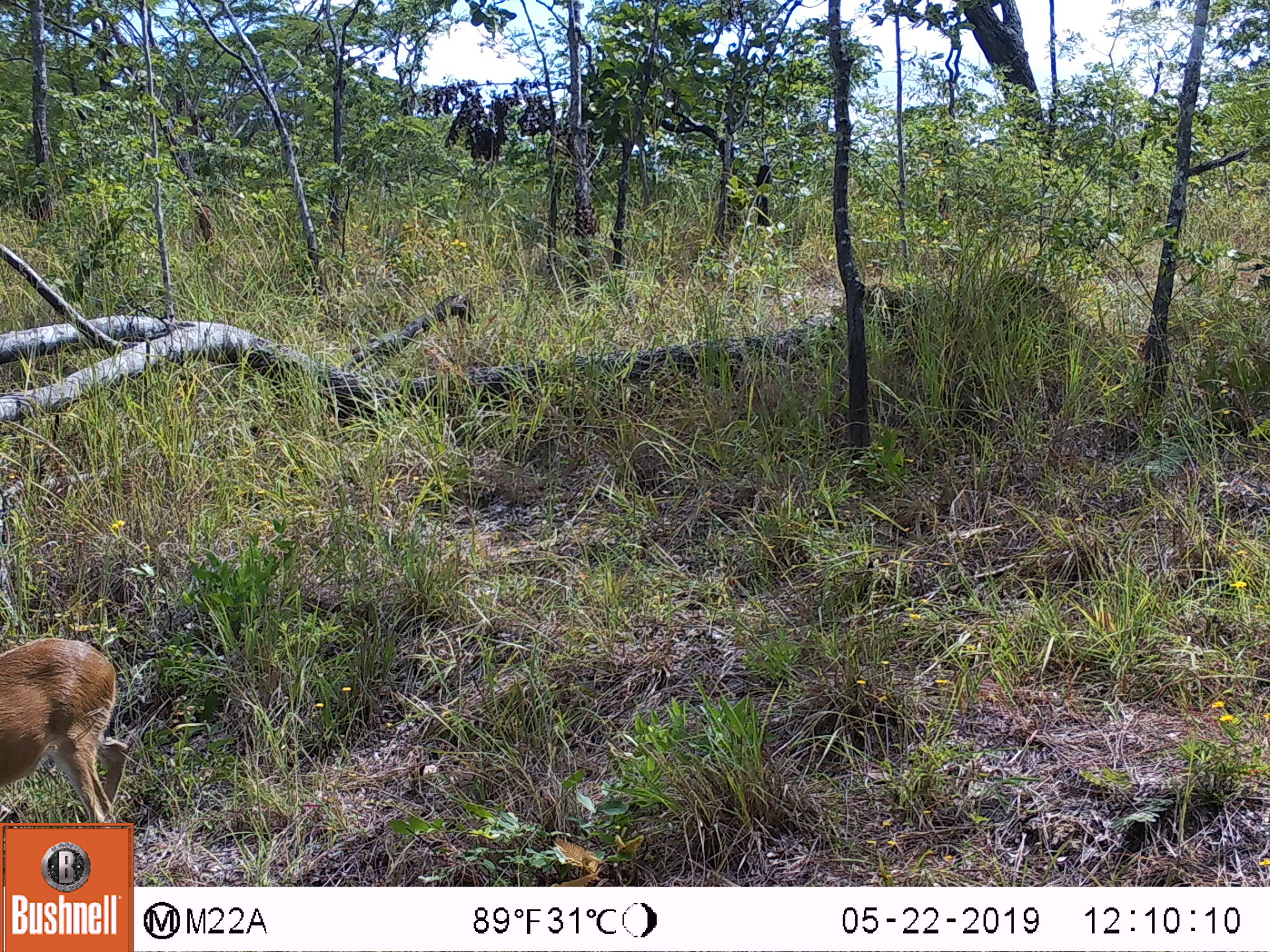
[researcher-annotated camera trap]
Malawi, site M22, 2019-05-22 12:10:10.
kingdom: Animalia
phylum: Chordata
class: Mammalia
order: Artiodactyla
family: Bovidae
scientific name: Antilopinae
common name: small antelope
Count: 1.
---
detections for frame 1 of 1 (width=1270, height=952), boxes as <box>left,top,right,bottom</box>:
small antelope: <box>0,625,135,821</box>